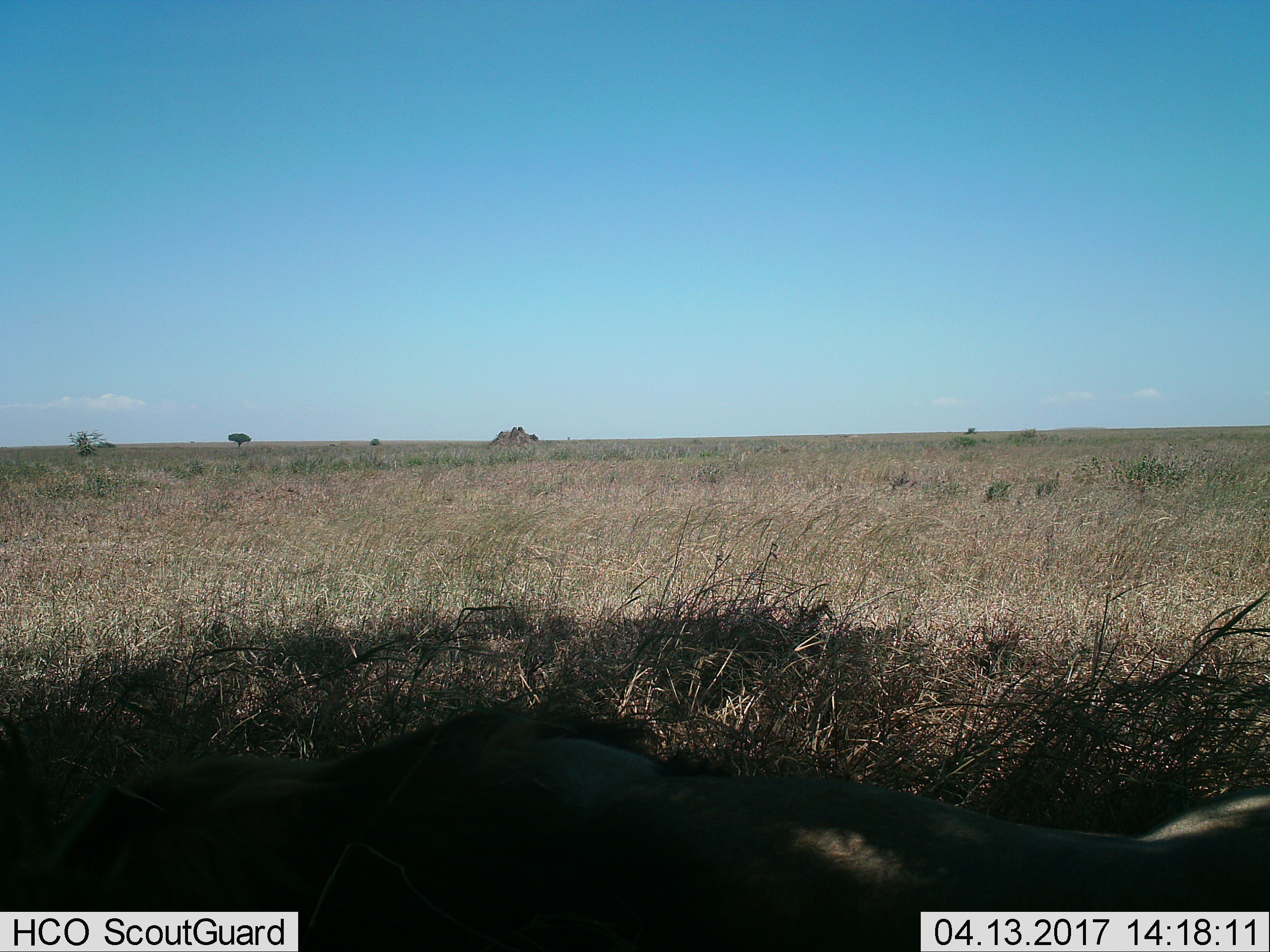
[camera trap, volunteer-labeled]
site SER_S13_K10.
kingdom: Animalia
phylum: Chordata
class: Mammalia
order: Artiodactyla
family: Bovidae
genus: Connochaetes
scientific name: Connochaetes taurinus taurinus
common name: blue wildebeest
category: wildebeestblue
Wildebeestblue (blue wildebeest) (Connochaetes taurinus taurinus), count 1. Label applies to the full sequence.